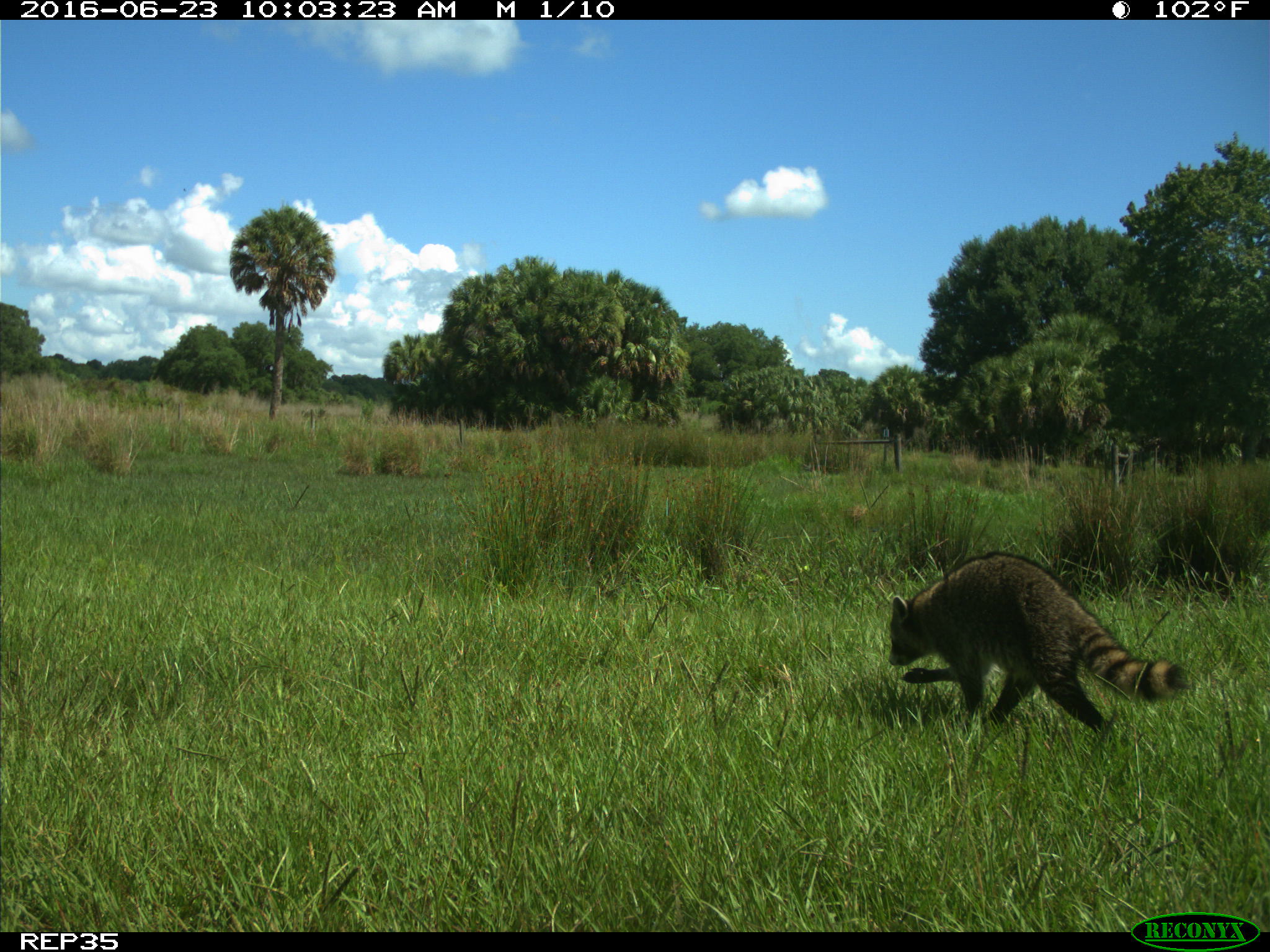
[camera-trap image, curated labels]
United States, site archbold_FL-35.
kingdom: Animalia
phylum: Chordata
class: Mammalia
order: Carnivora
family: Procyonidae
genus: Procyon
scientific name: Procyon lotor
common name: common raccoon